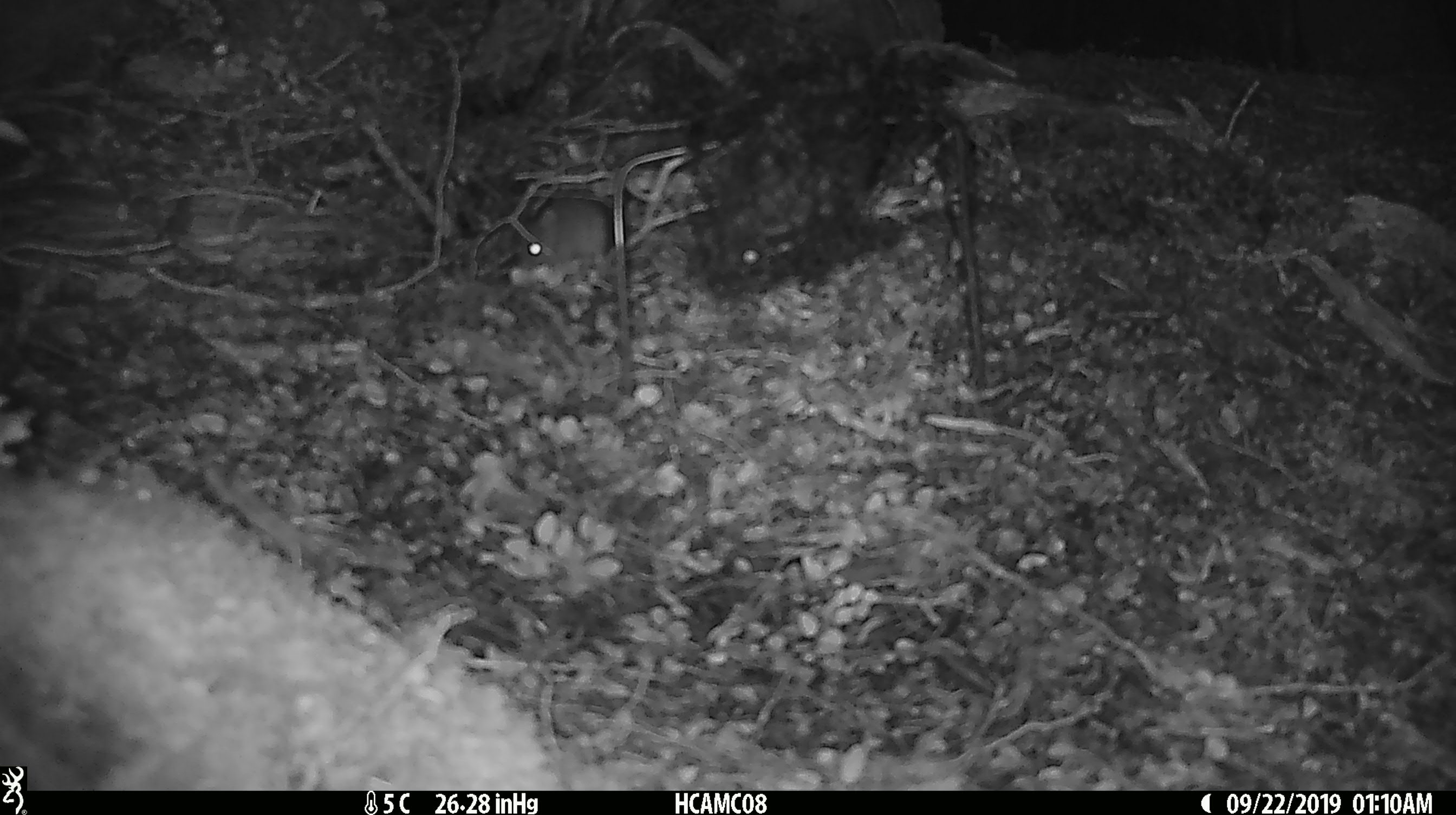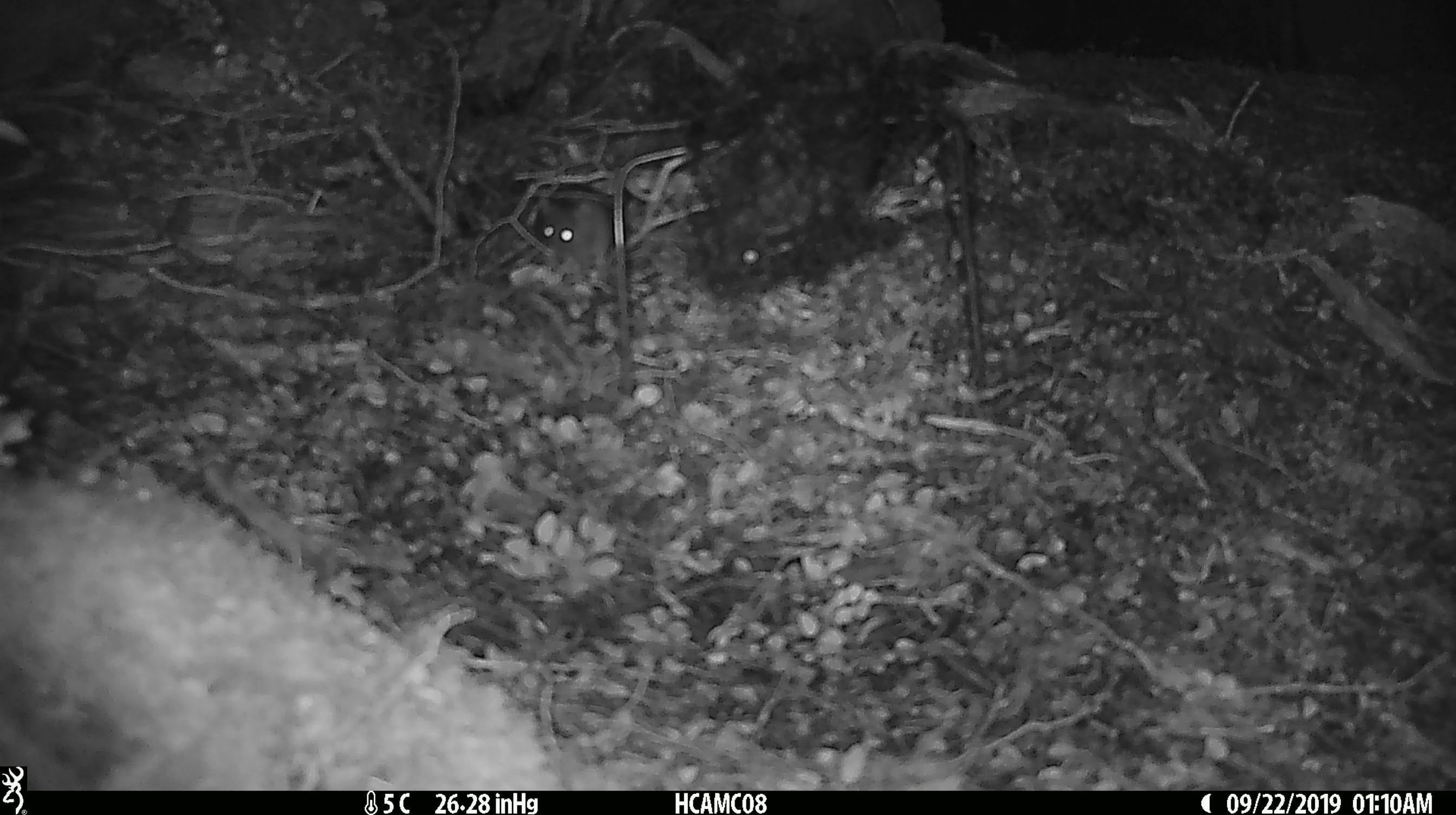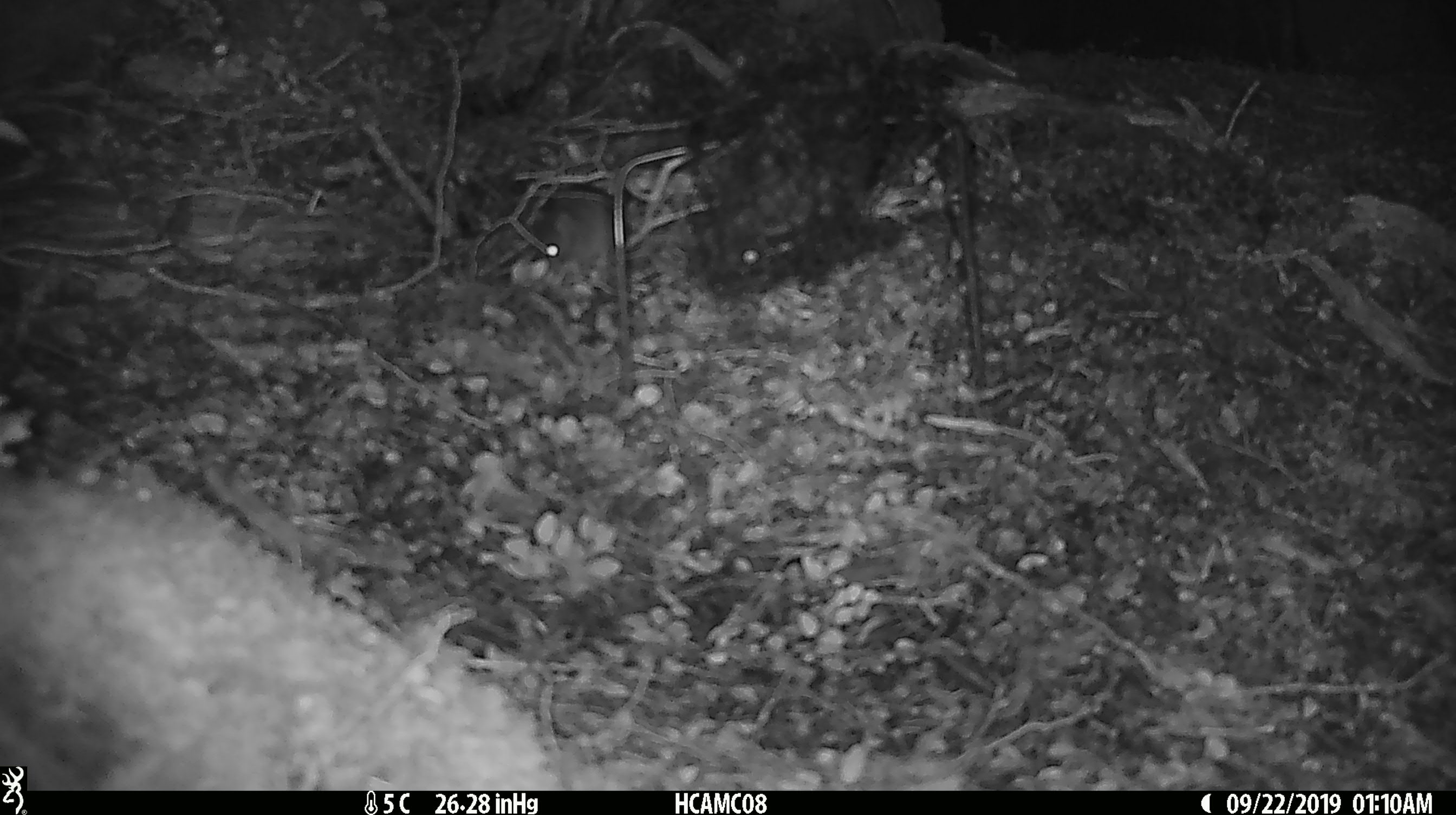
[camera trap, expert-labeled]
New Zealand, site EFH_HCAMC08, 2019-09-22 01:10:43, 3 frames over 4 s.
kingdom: Animalia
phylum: Chordata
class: Mammalia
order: Rodentia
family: Muridae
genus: Mus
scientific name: Mus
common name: mouse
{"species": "mouse (Mus)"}